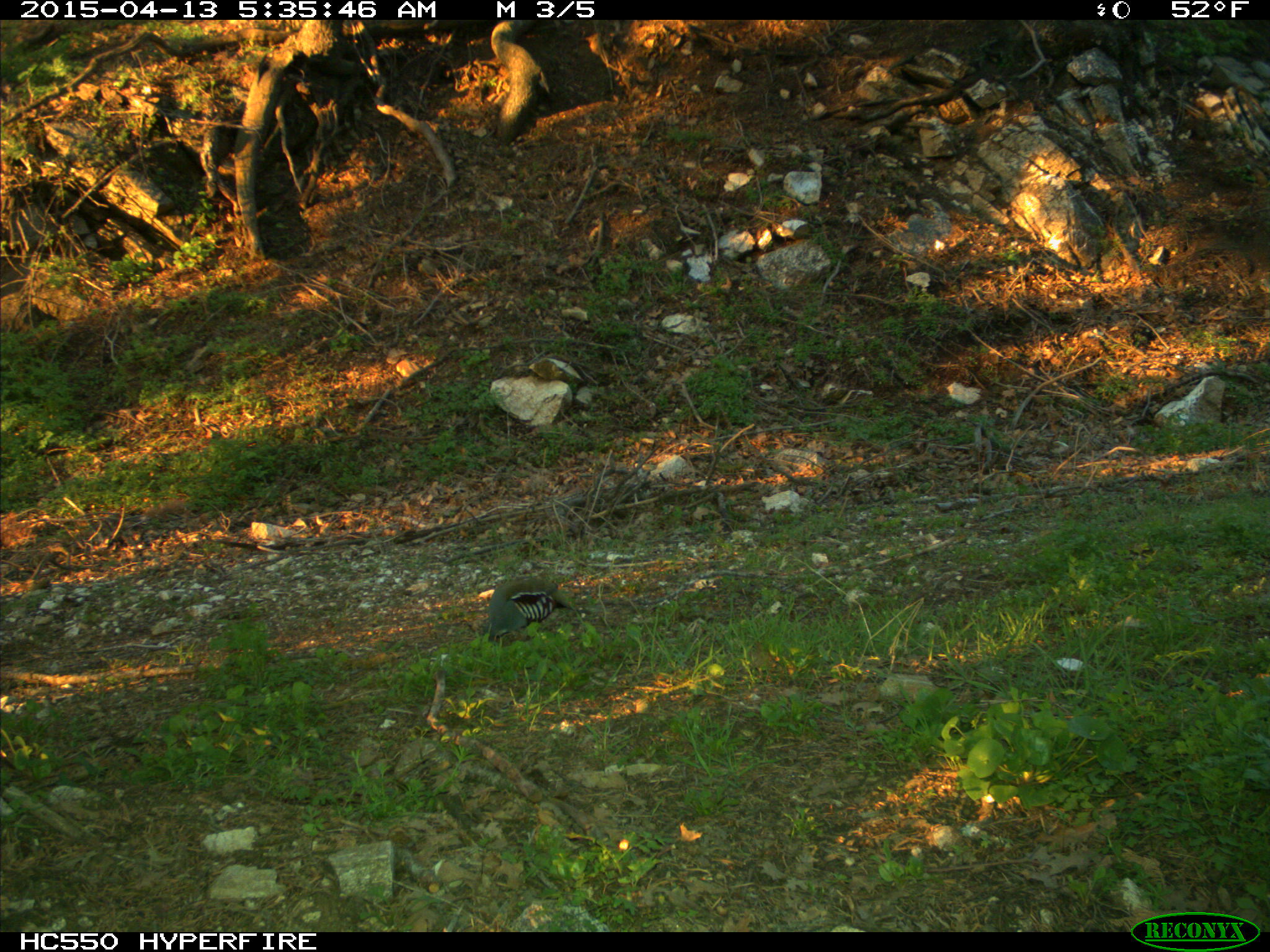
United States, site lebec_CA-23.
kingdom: Animalia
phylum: Chordata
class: Aves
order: Galliformes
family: Odontophoridae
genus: Callipepla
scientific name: Callipepla californica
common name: california quail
Callipepla californica (california quail).